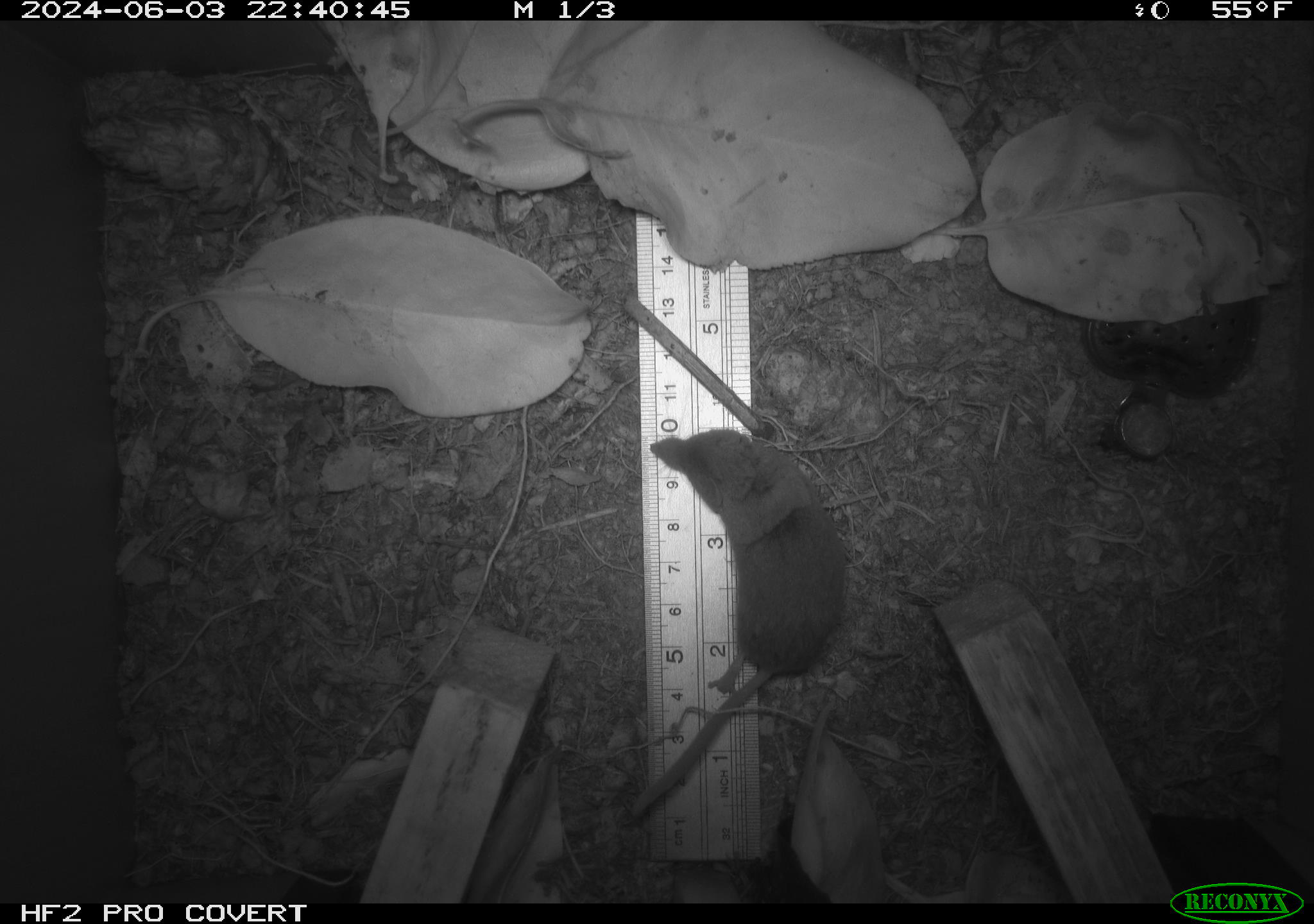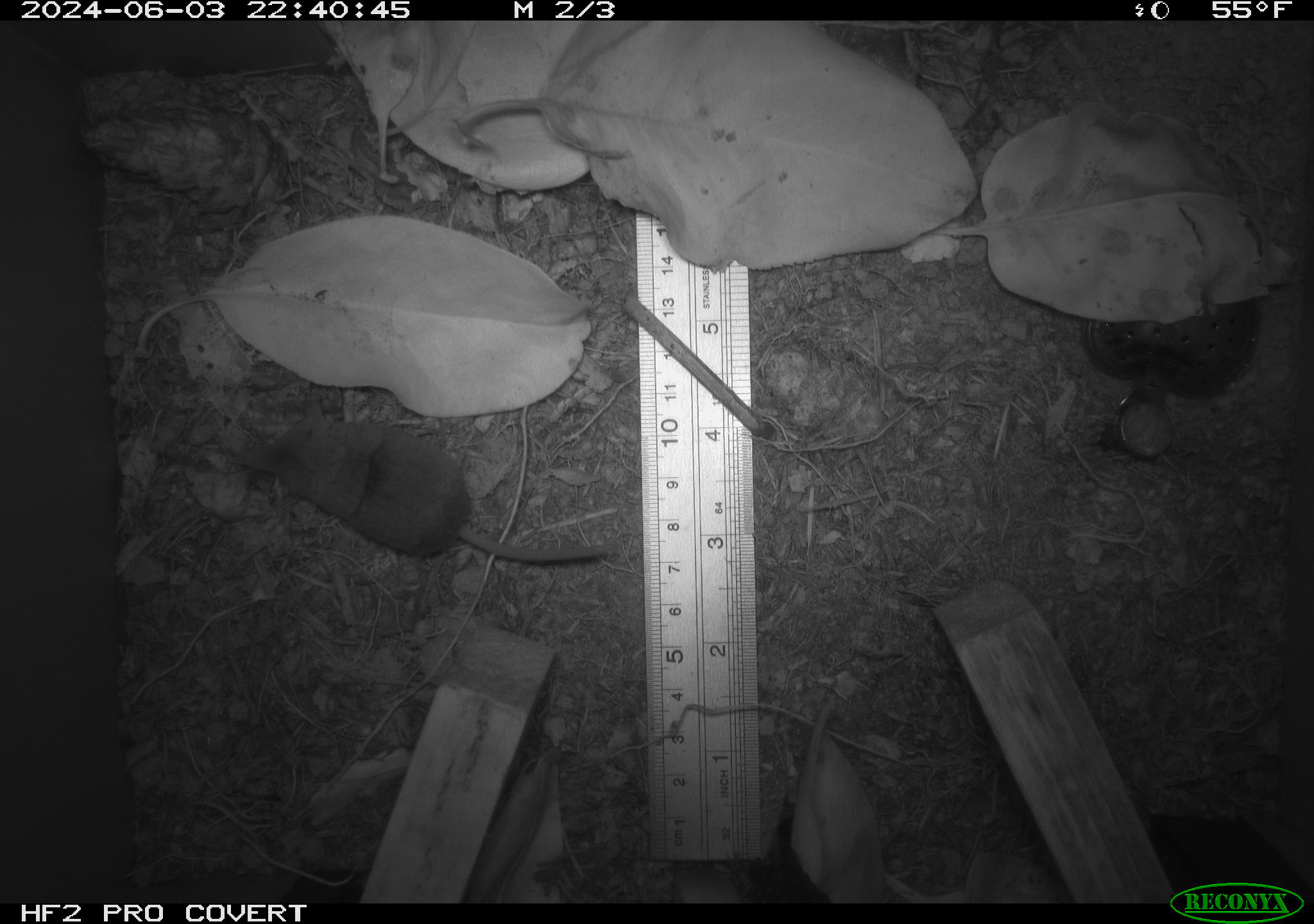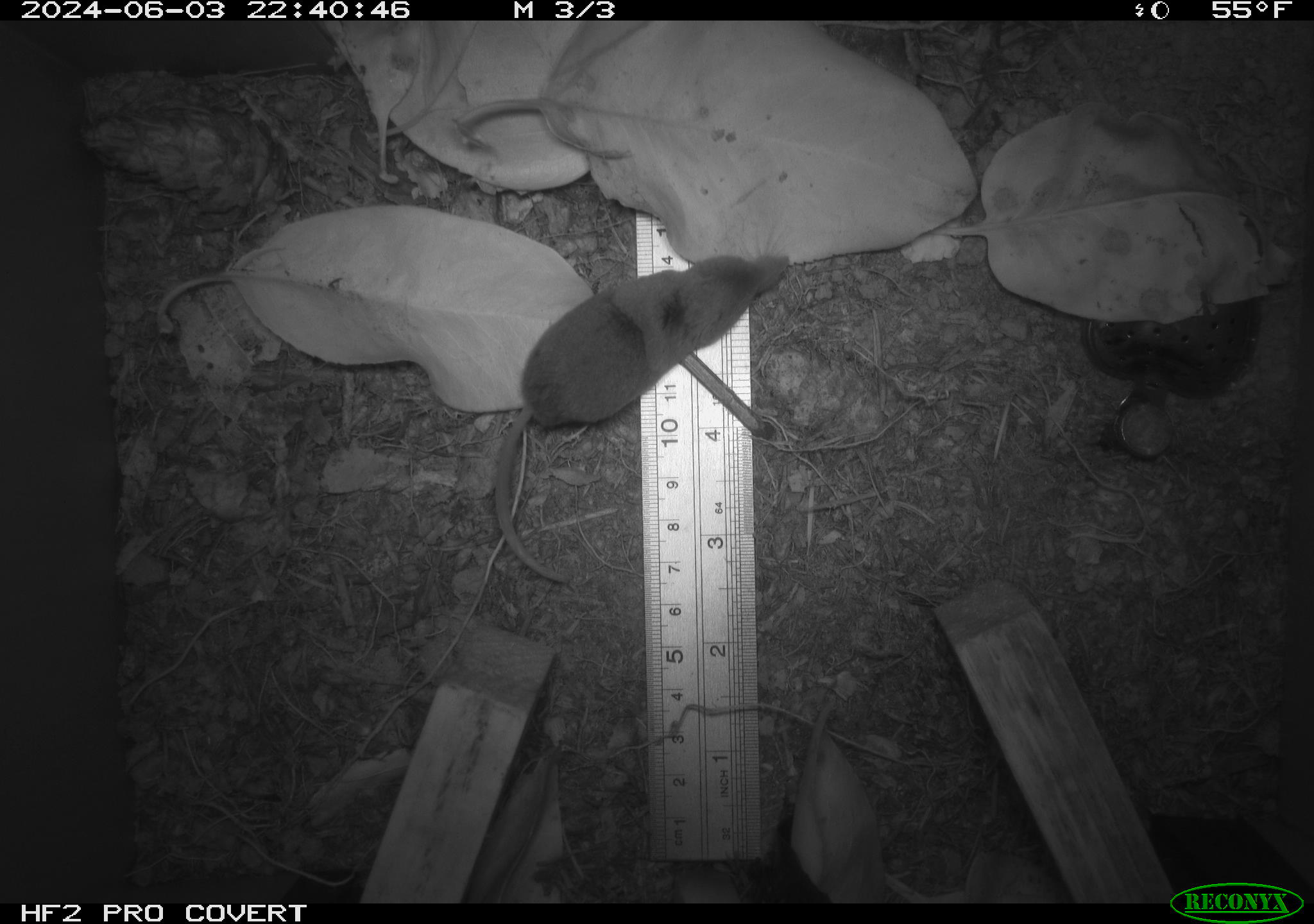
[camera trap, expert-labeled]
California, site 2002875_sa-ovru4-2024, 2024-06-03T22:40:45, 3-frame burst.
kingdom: Animalia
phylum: Chordata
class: Mammalia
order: Eulipotyphla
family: Soricidae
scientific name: Soricidae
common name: shrews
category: soricidae family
Soricidae family (shrews) (Soricidae).